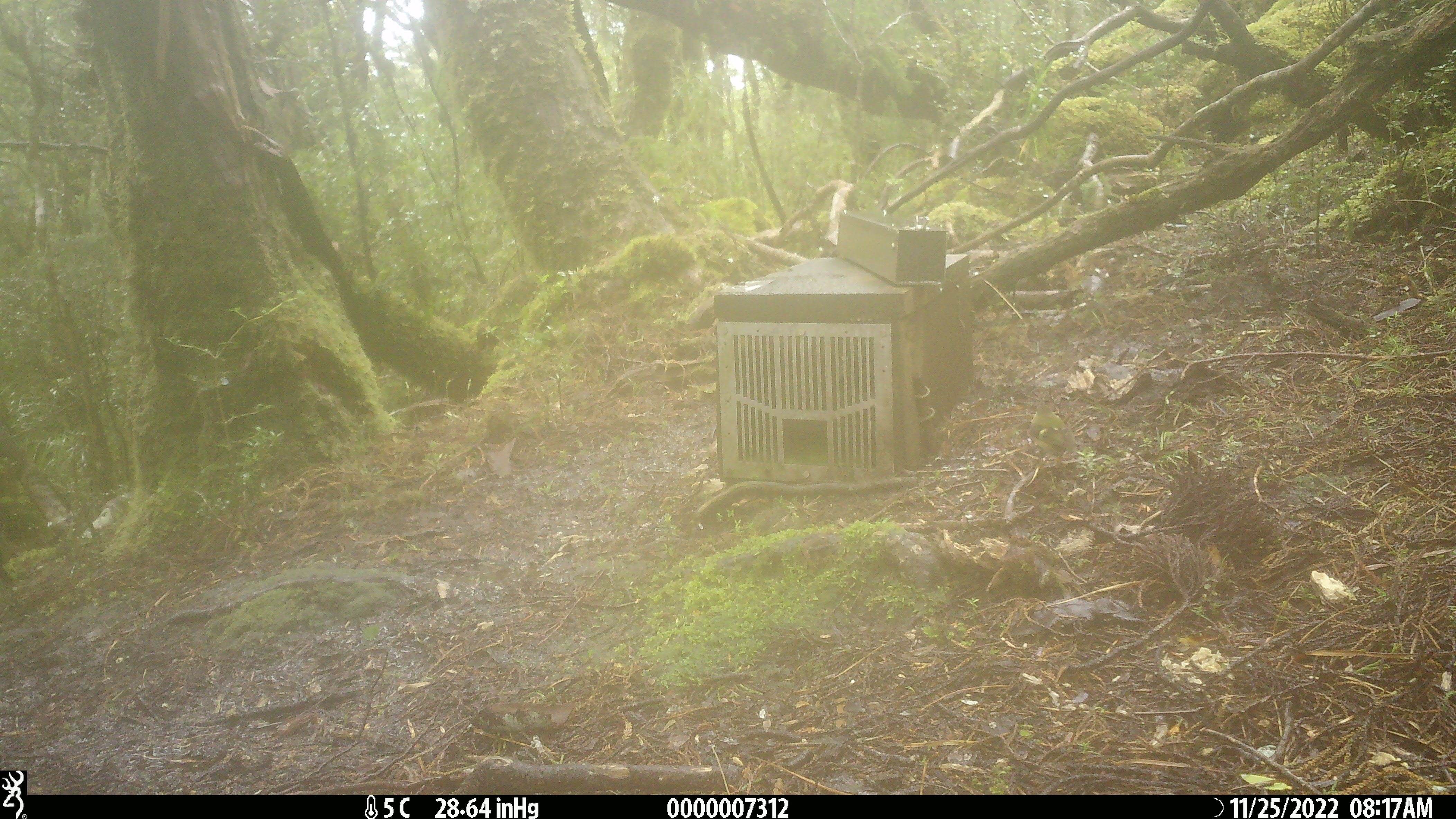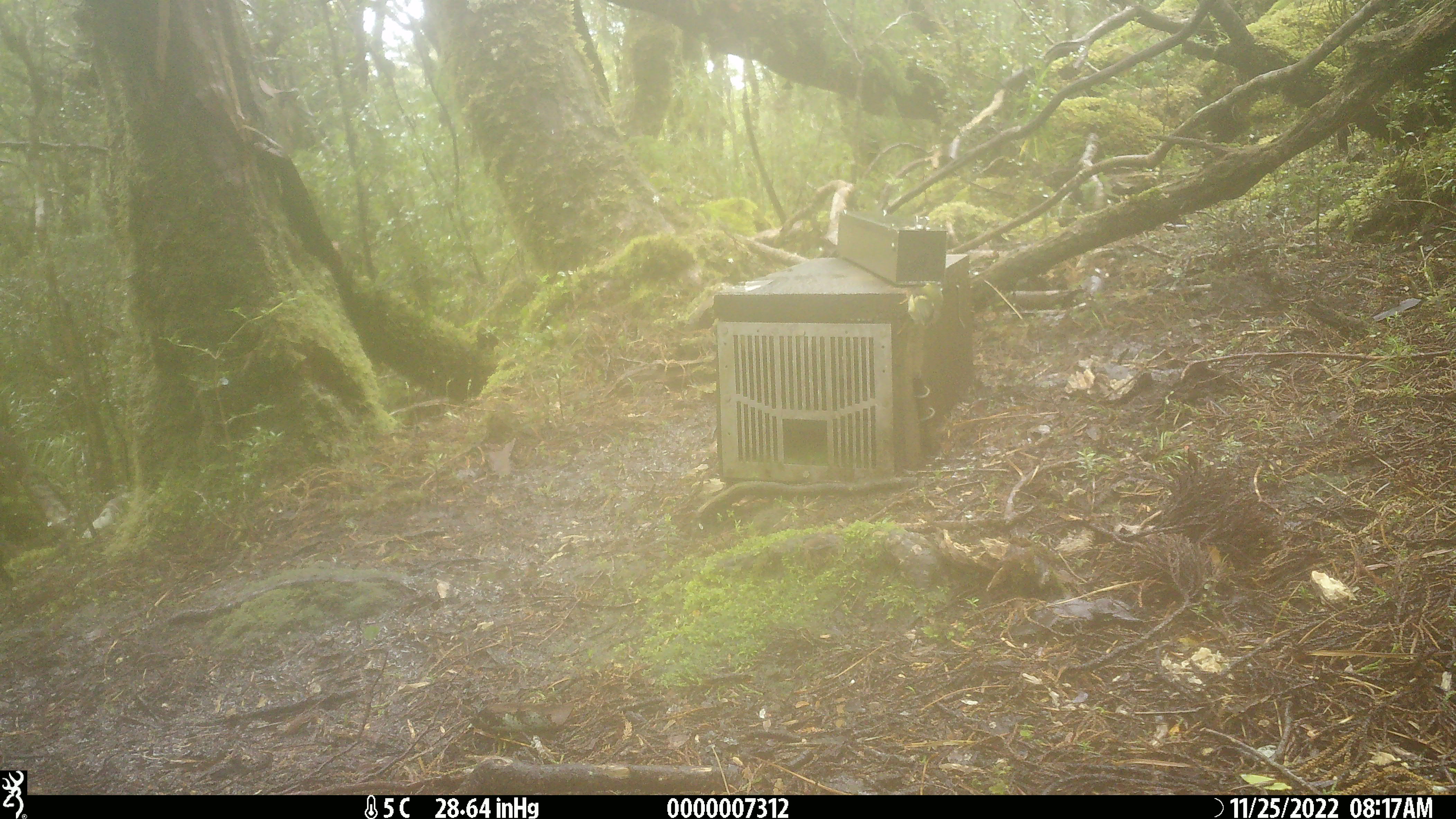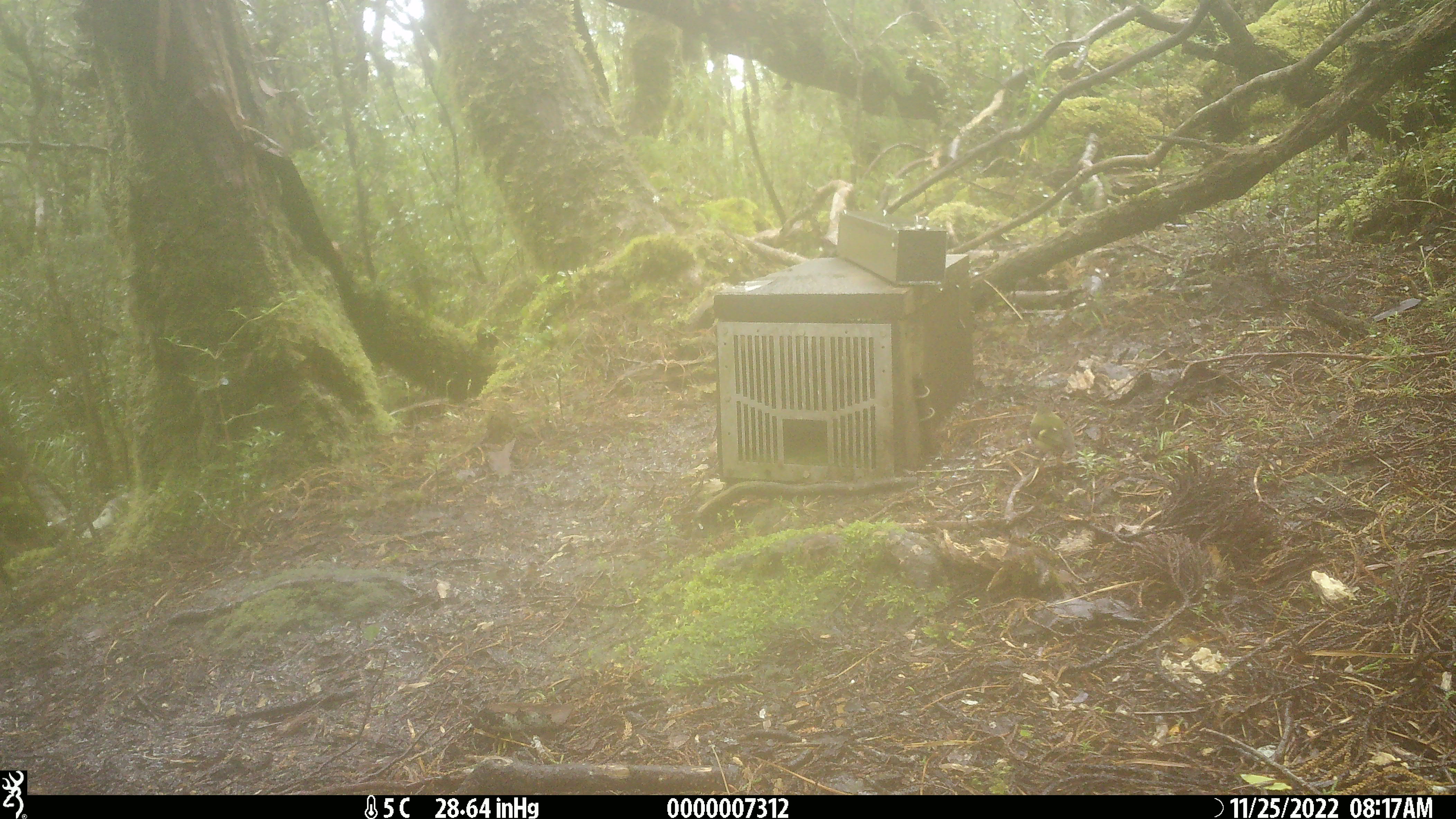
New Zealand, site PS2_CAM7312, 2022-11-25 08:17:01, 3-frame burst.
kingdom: Animalia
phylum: Chordata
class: Aves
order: Passeriformes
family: Acanthisittidae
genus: Acanthisitta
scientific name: Acanthisitta chloris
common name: rifleman